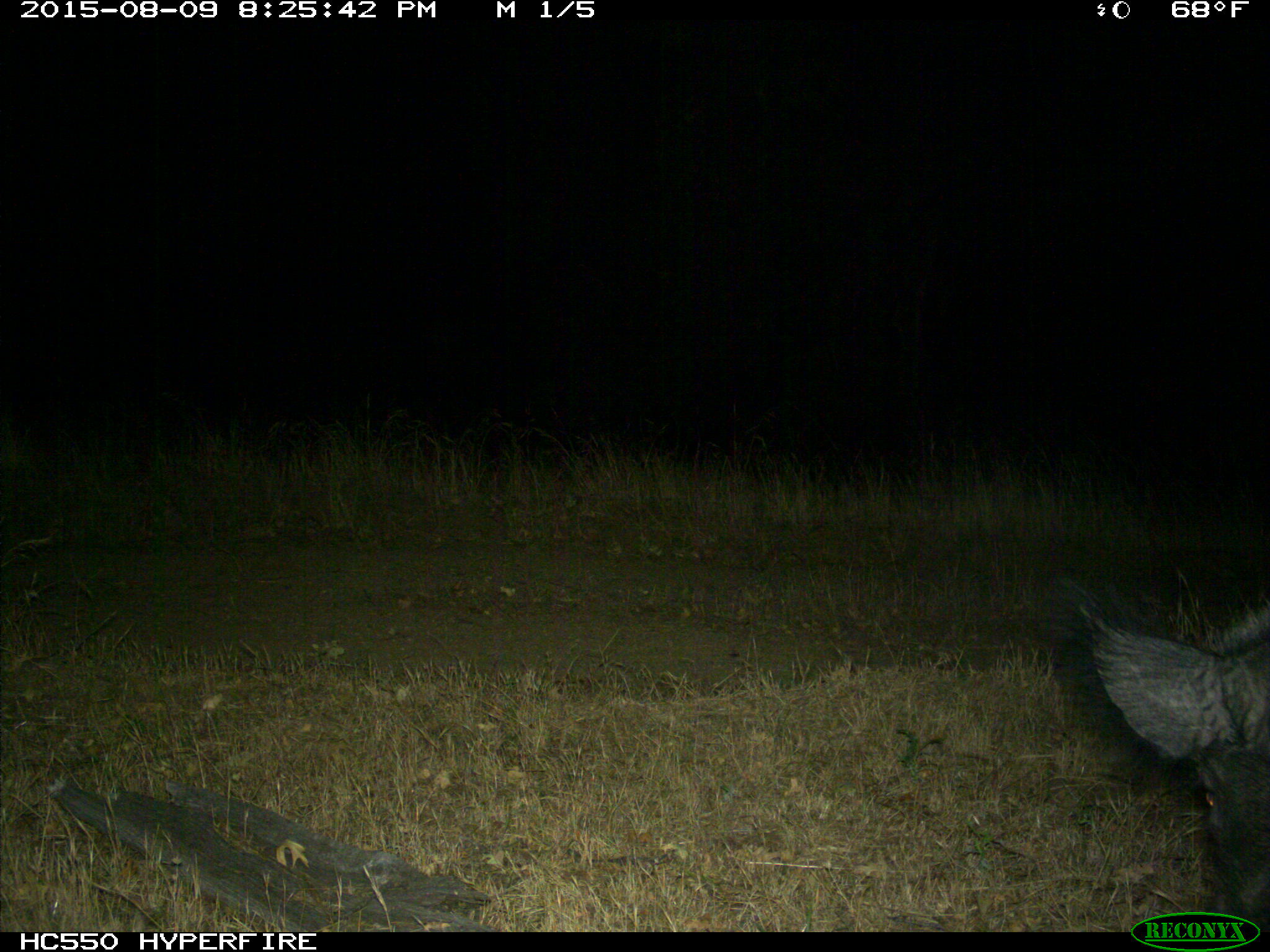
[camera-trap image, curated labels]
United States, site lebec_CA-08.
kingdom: Animalia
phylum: Chordata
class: Mammalia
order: Artiodactyla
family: Suidae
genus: Sus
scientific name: Sus scrofa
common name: wild boar